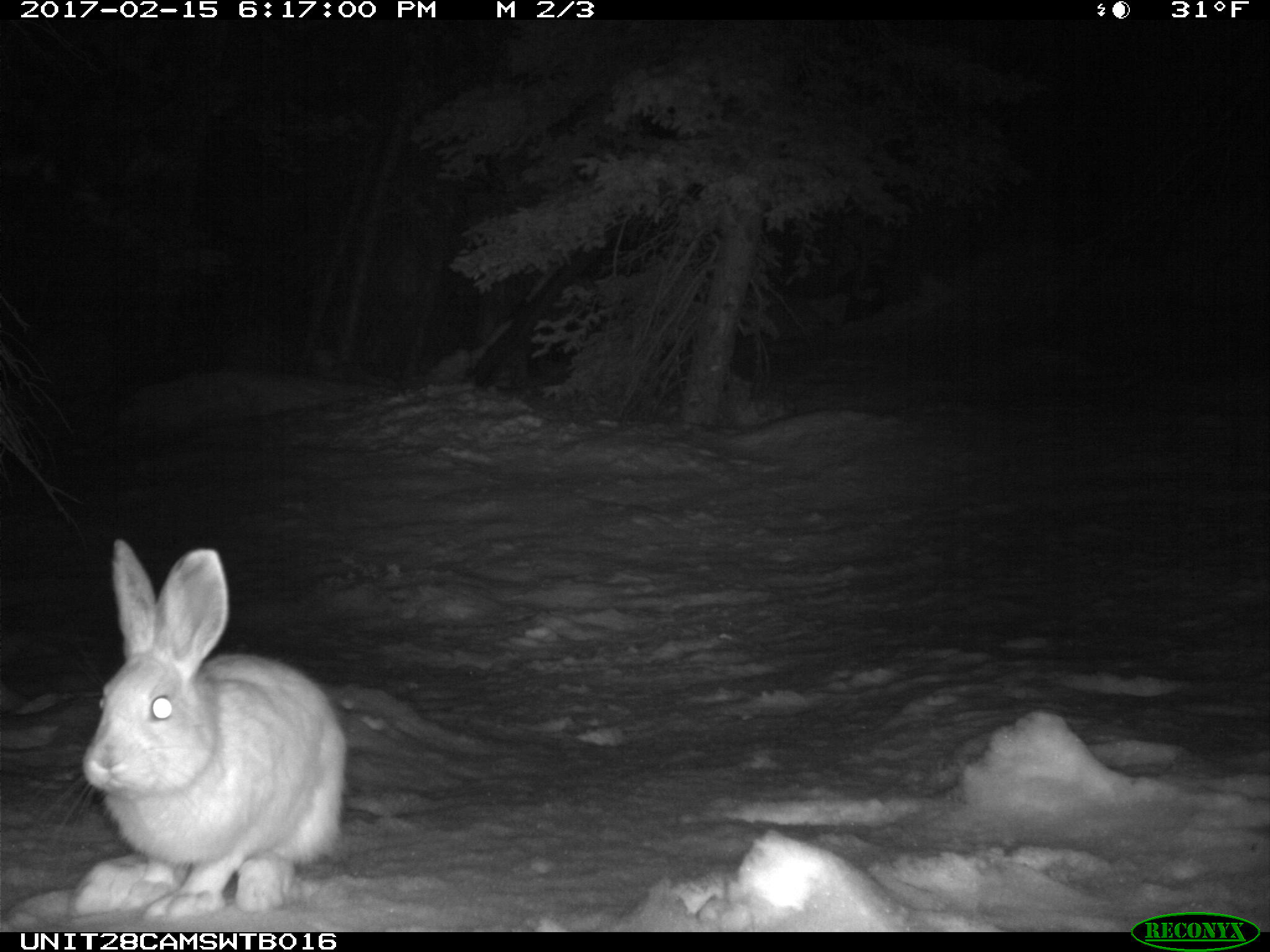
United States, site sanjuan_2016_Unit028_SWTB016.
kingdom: Animalia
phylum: Chordata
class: Mammalia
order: Lagomorpha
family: Leporidae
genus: Lepus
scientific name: Lepus americanus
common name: snowshoe hare